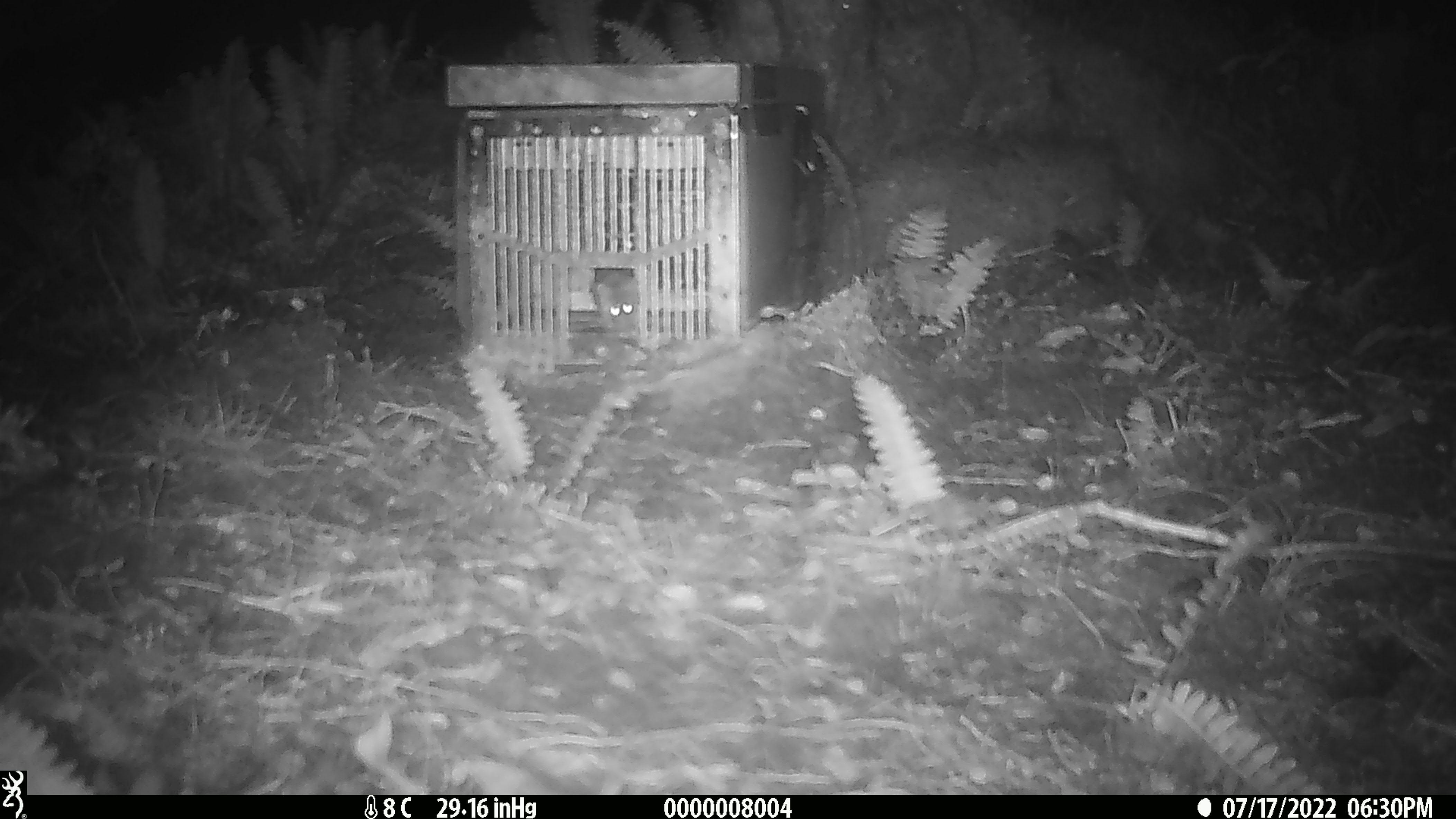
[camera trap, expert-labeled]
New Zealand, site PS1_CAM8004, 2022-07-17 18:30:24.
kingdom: Animalia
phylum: Chordata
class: Mammalia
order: Rodentia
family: Muridae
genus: Mus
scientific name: Mus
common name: mouse